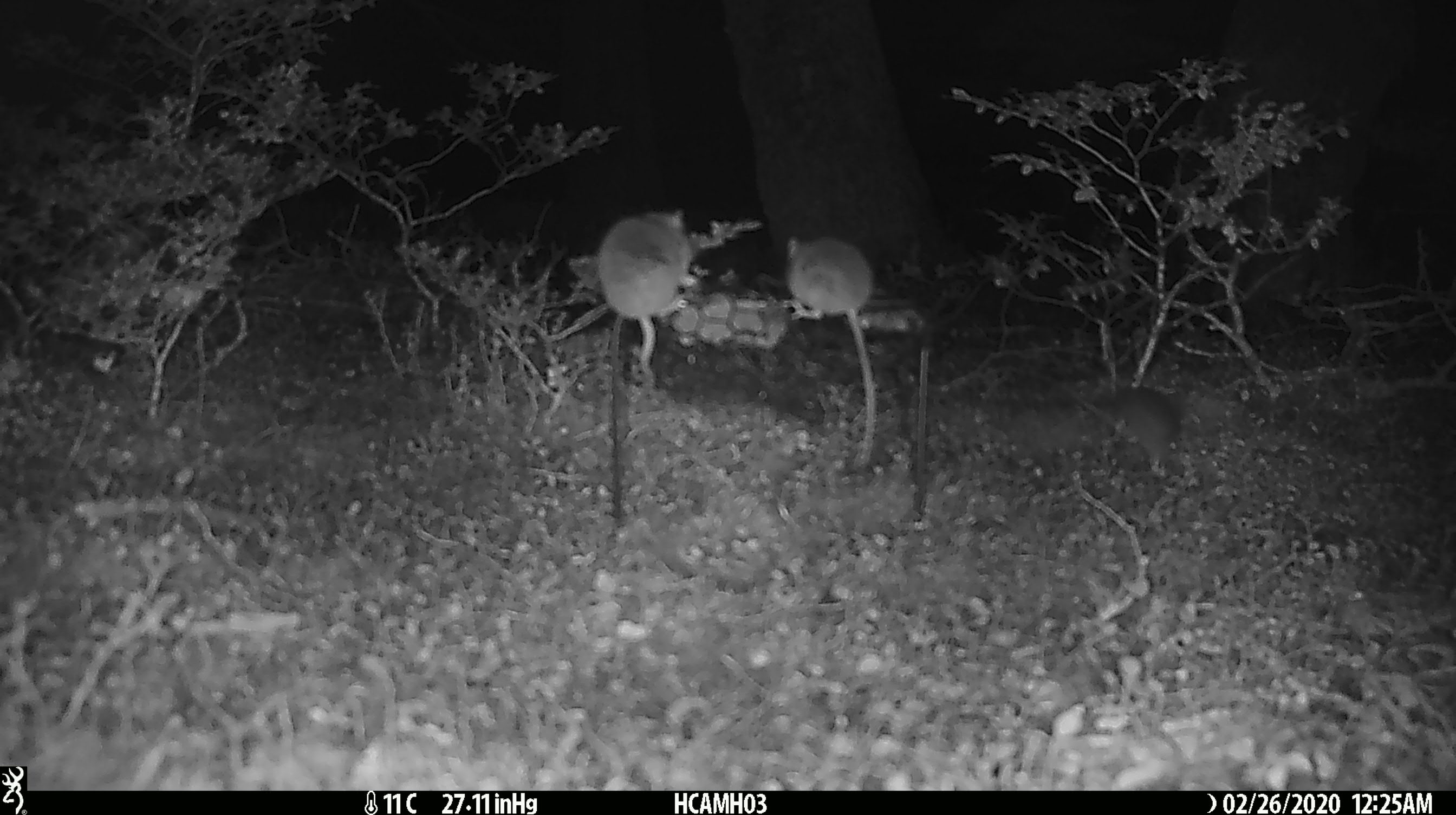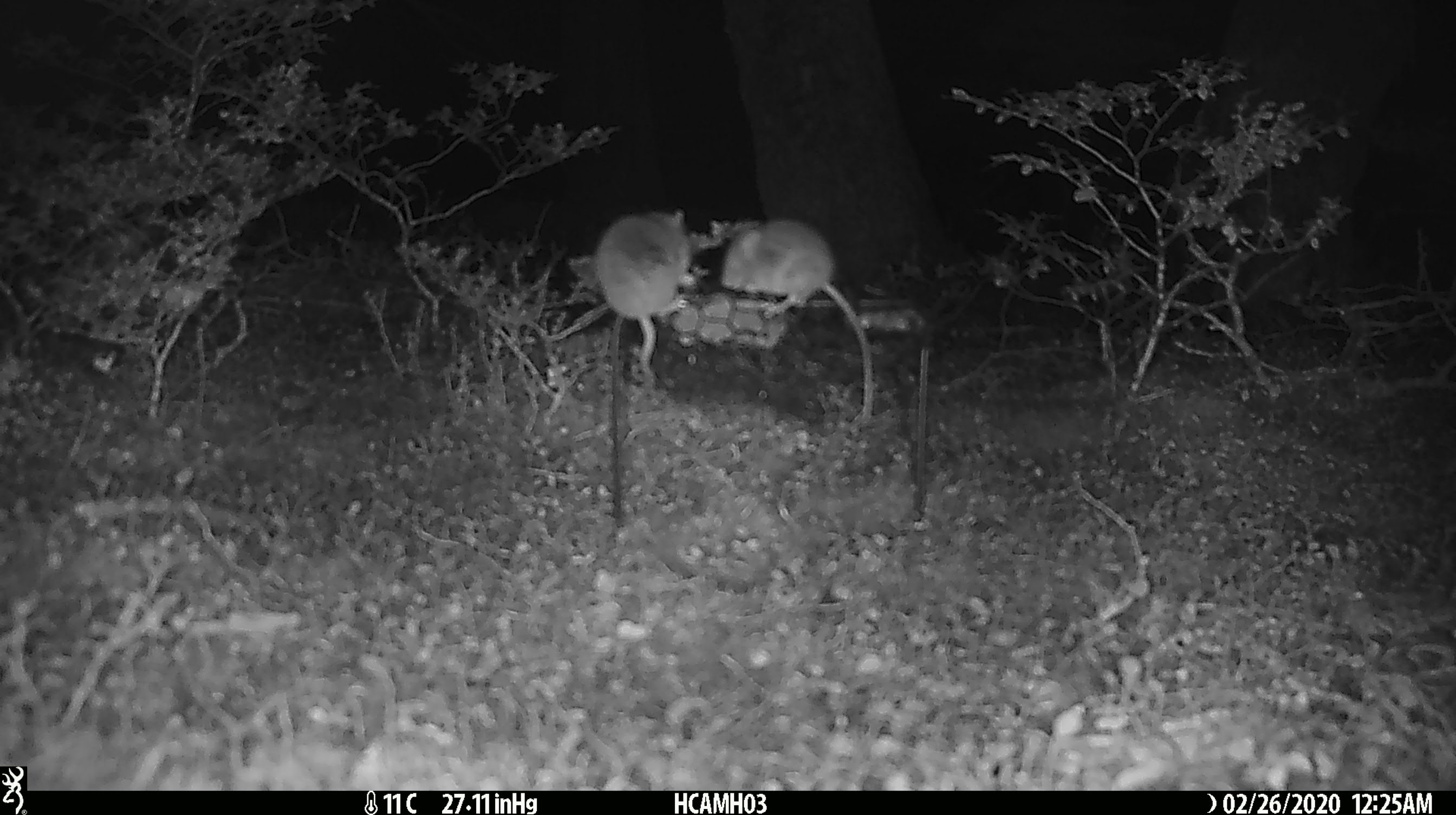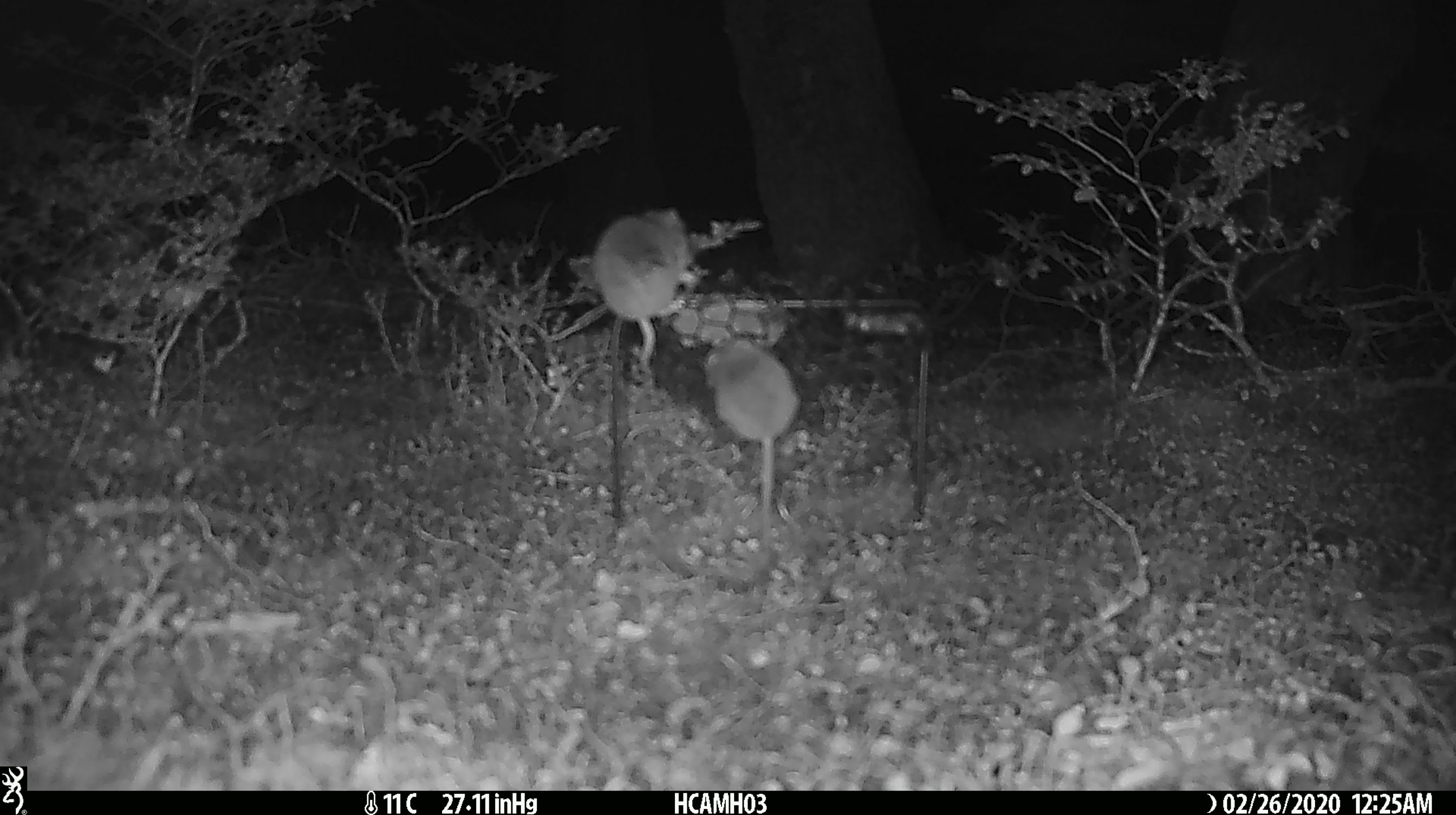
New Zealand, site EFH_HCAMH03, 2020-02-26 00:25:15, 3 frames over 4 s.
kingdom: Animalia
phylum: Chordata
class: Mammalia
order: Rodentia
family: Muridae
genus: Mus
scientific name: Mus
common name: mouse